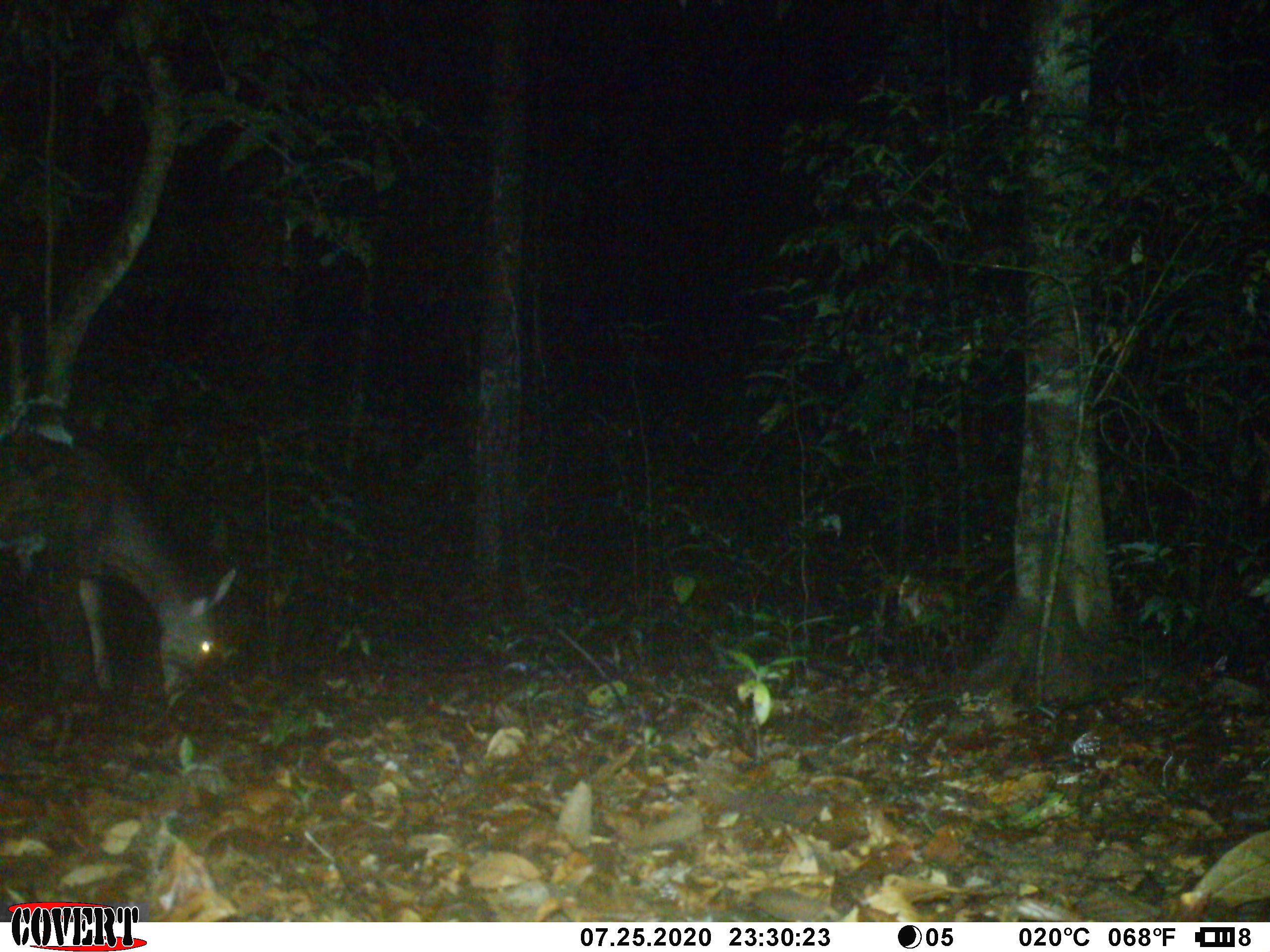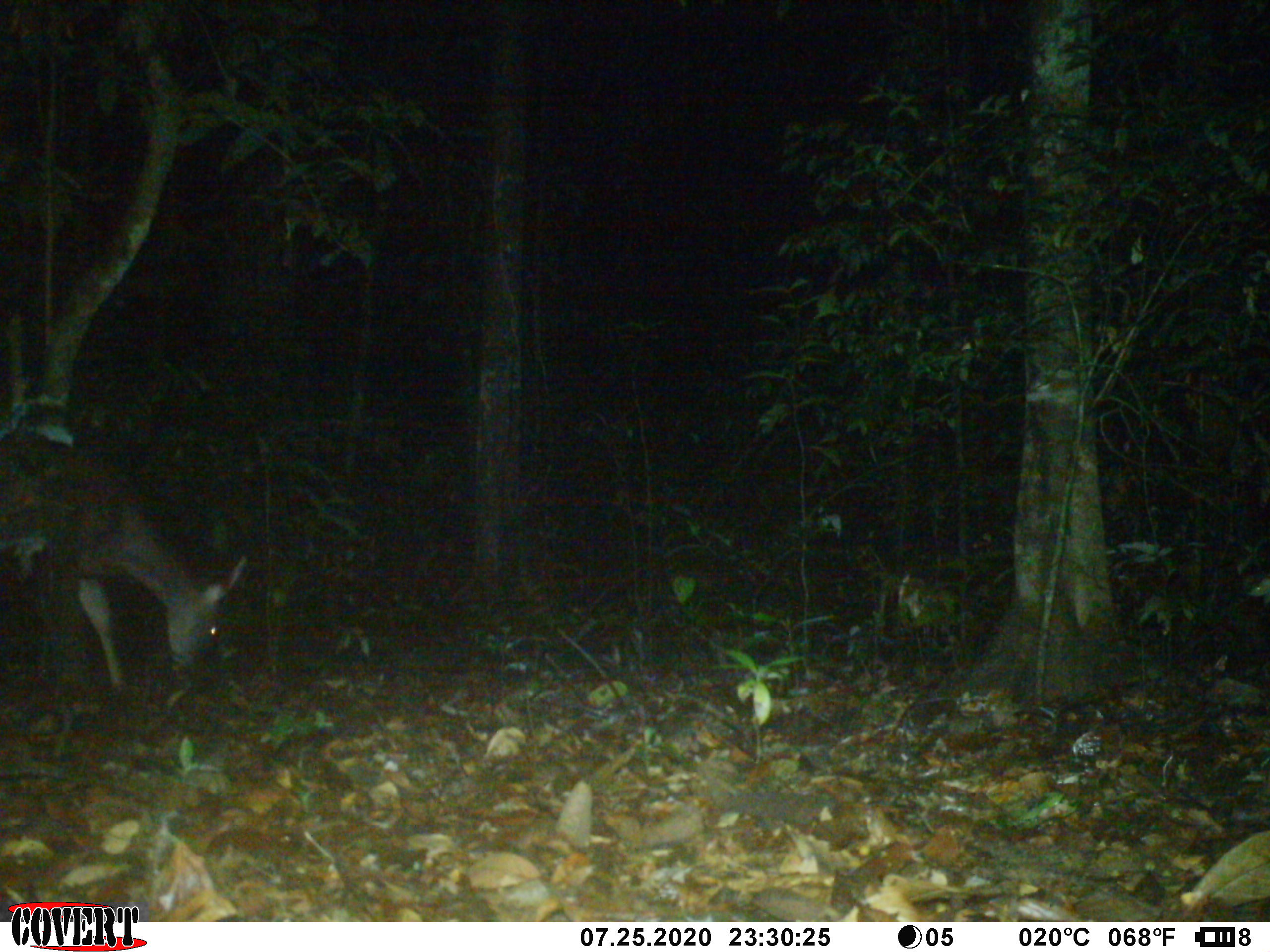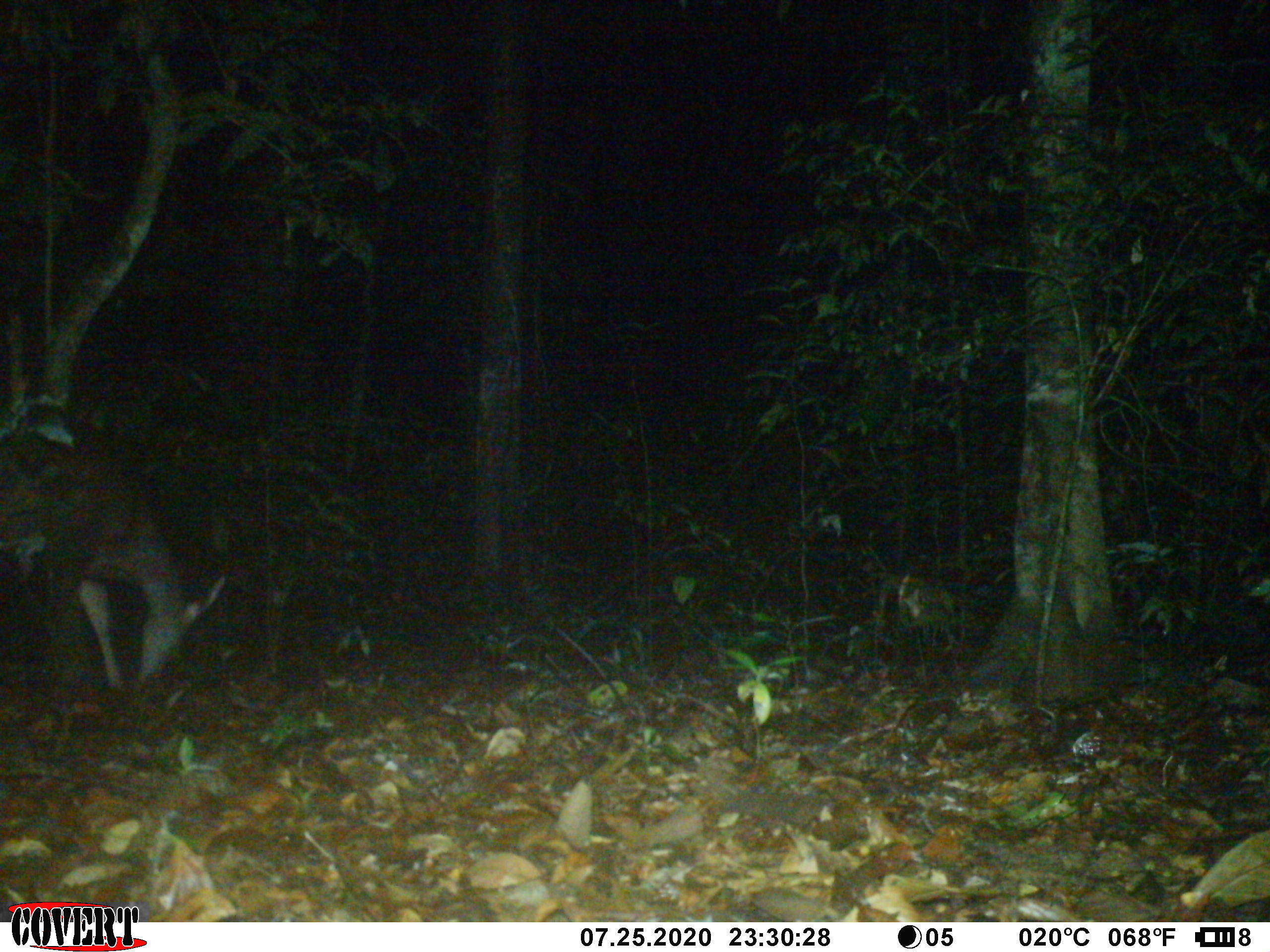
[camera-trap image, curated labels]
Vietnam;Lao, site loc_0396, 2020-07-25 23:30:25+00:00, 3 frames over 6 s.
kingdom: Animalia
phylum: Chordata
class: Mammalia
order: Artiodactyla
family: Cervidae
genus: Rusa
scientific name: Rusa unicolor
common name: sambar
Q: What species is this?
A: Sambar (Rusa unicolor).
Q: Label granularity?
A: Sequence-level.